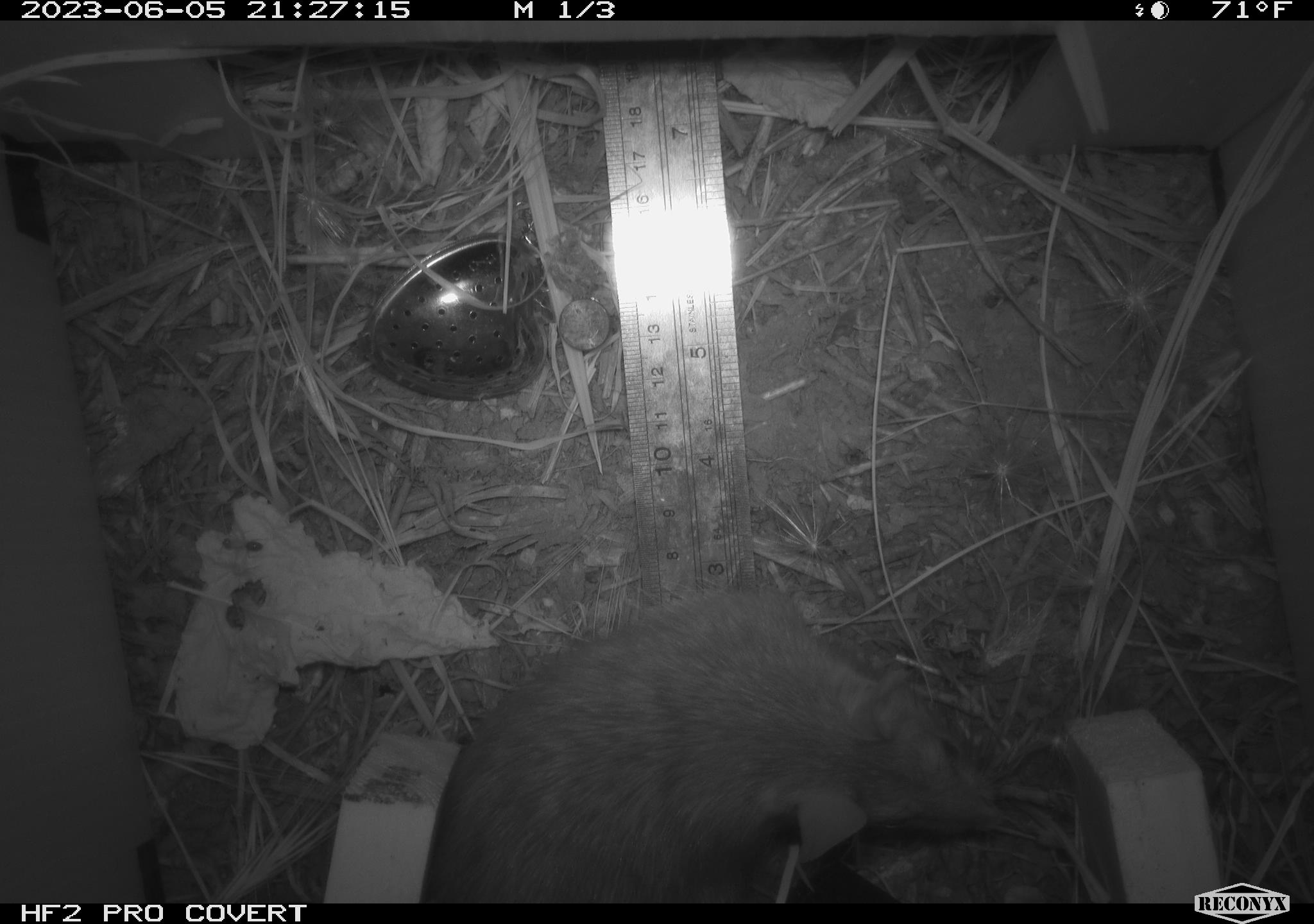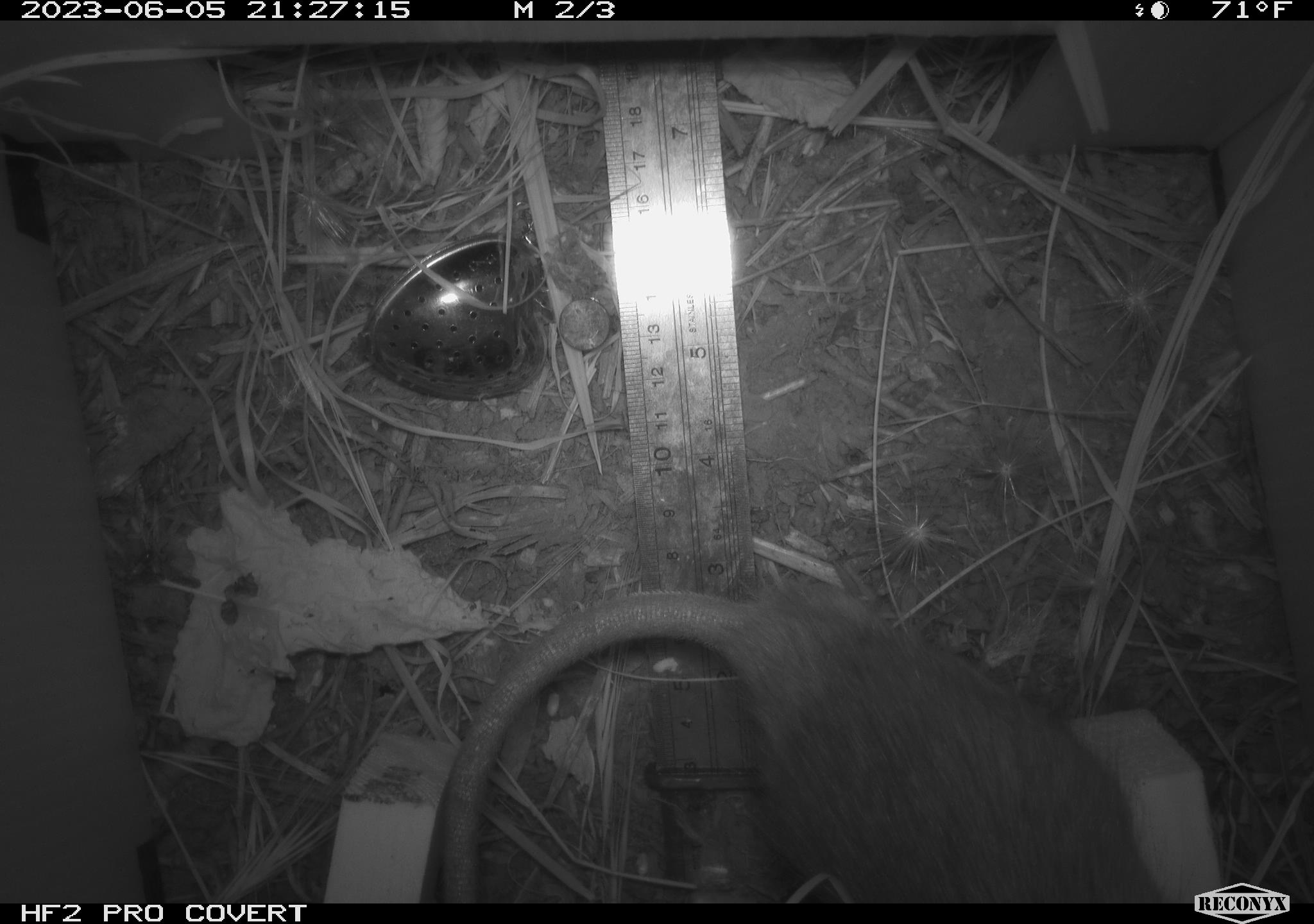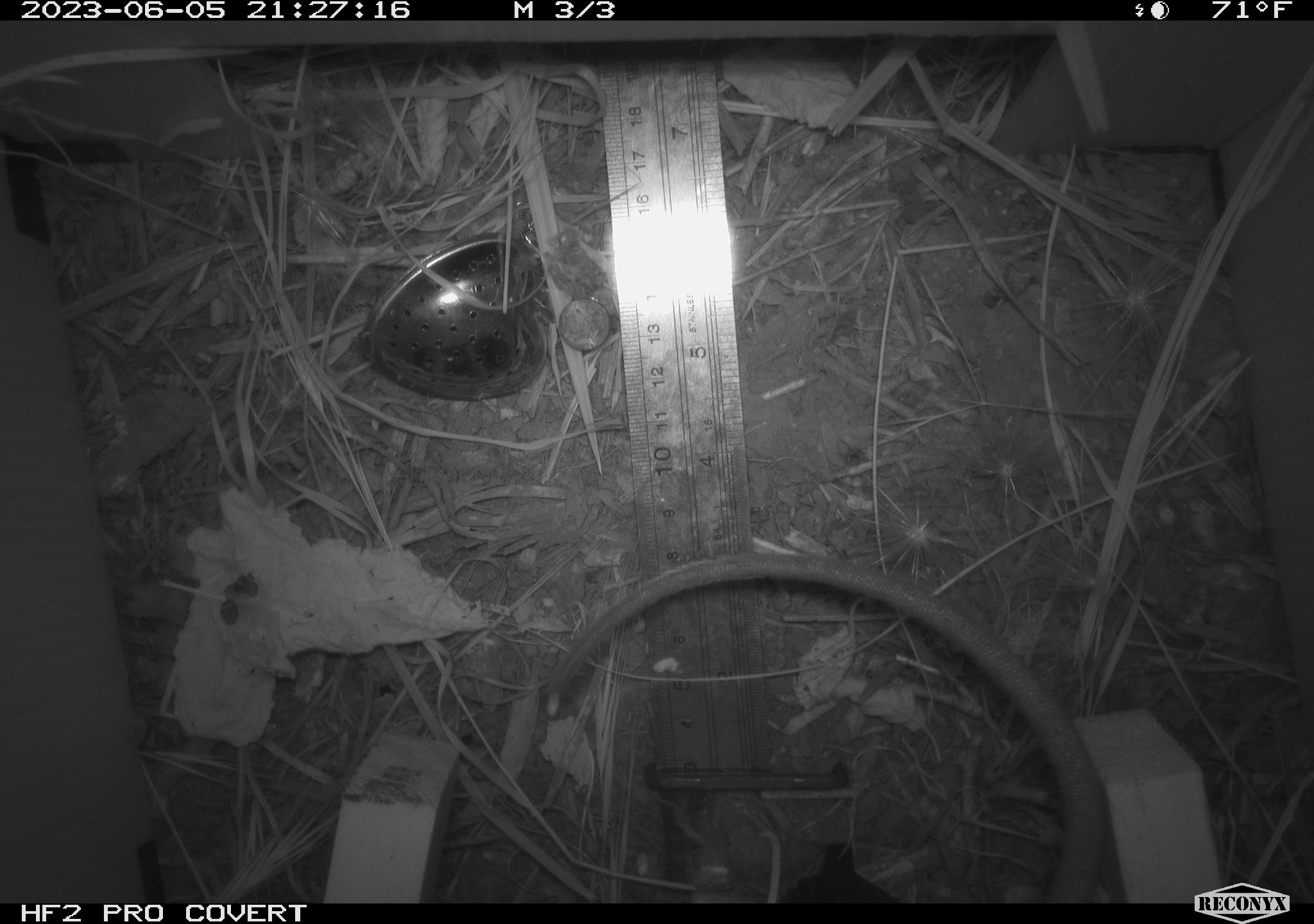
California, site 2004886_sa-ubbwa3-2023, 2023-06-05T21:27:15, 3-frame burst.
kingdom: Animalia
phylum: Chordata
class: Mammalia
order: Rodentia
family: Muridae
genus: Rattus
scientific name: Rattus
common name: rat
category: rattus species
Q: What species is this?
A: Rattus species (rat) (Rattus).